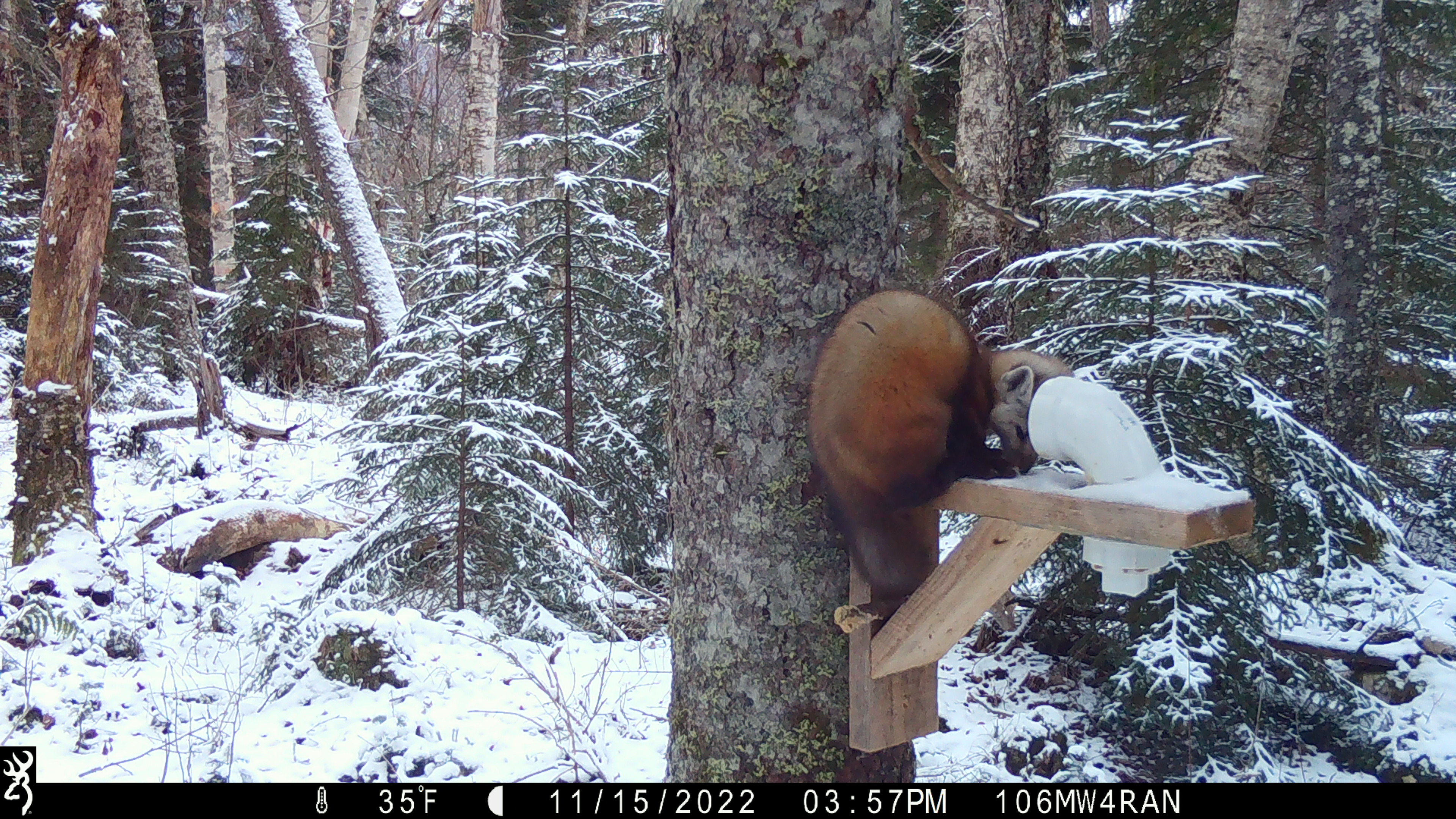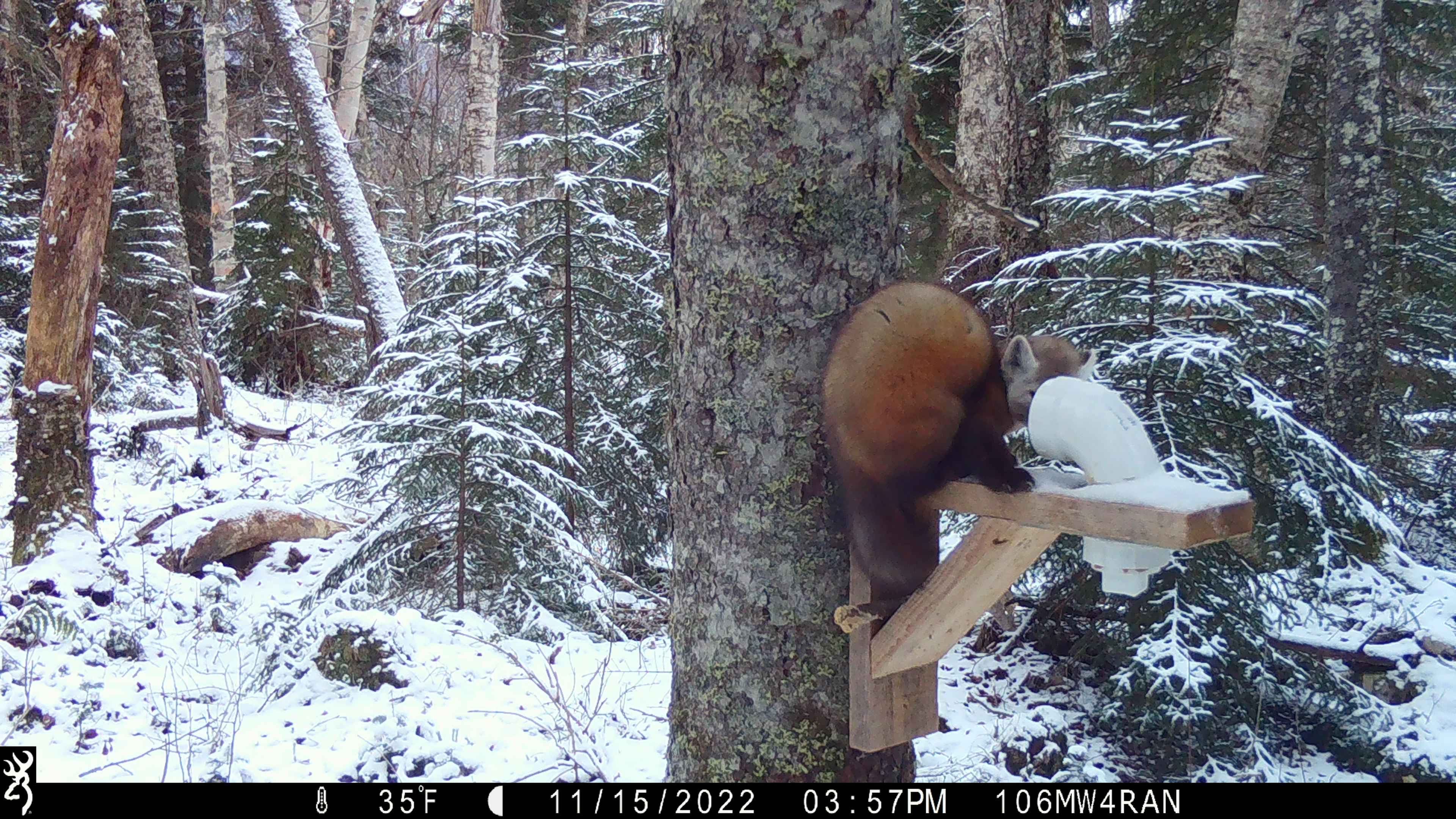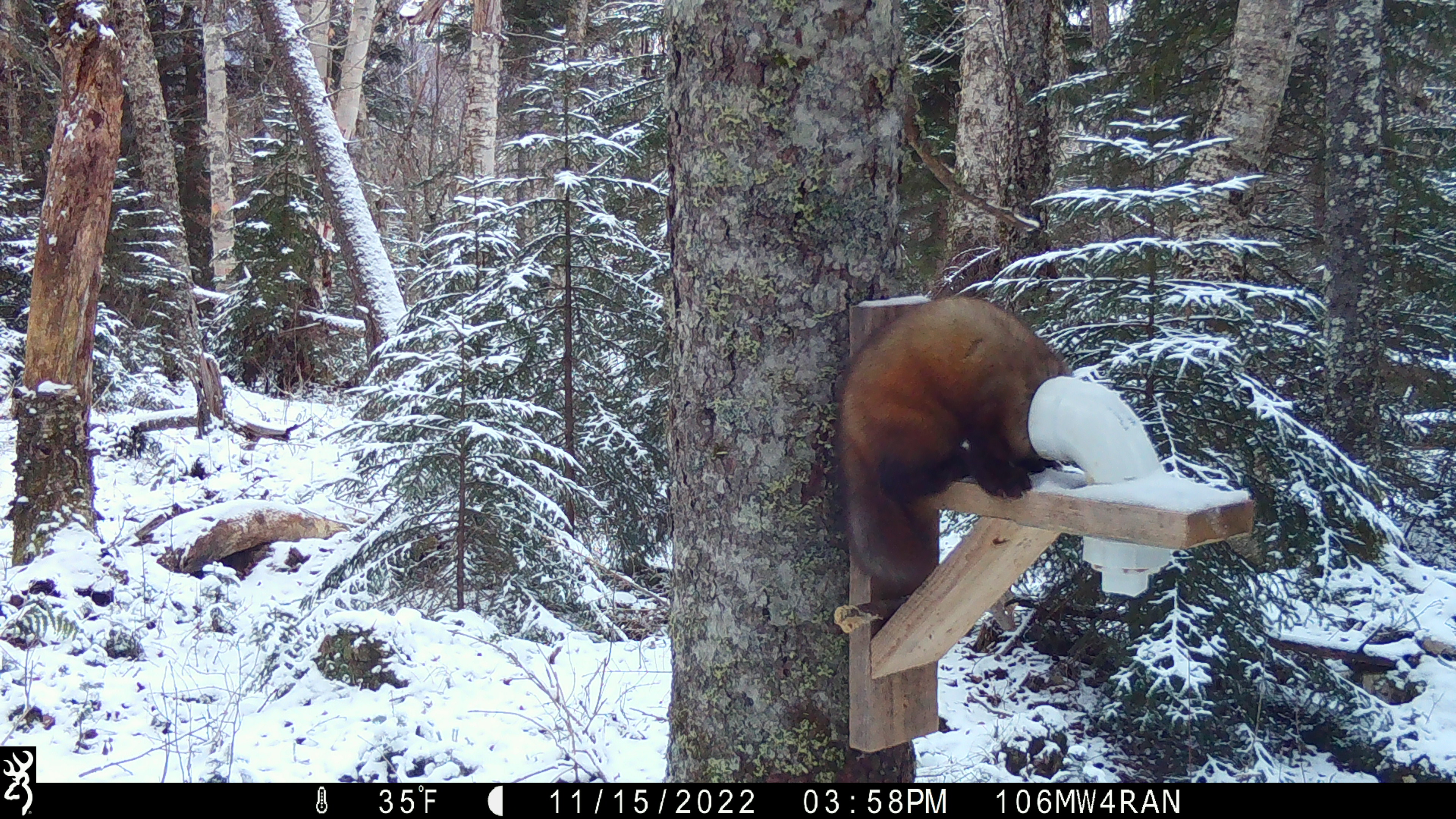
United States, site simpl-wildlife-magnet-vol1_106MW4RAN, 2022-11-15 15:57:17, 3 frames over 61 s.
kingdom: Animalia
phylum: Chordata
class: Mammalia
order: Carnivora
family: Mustelidae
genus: Martes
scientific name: Martes americana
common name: american marten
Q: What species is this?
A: American marten (Martes americana).